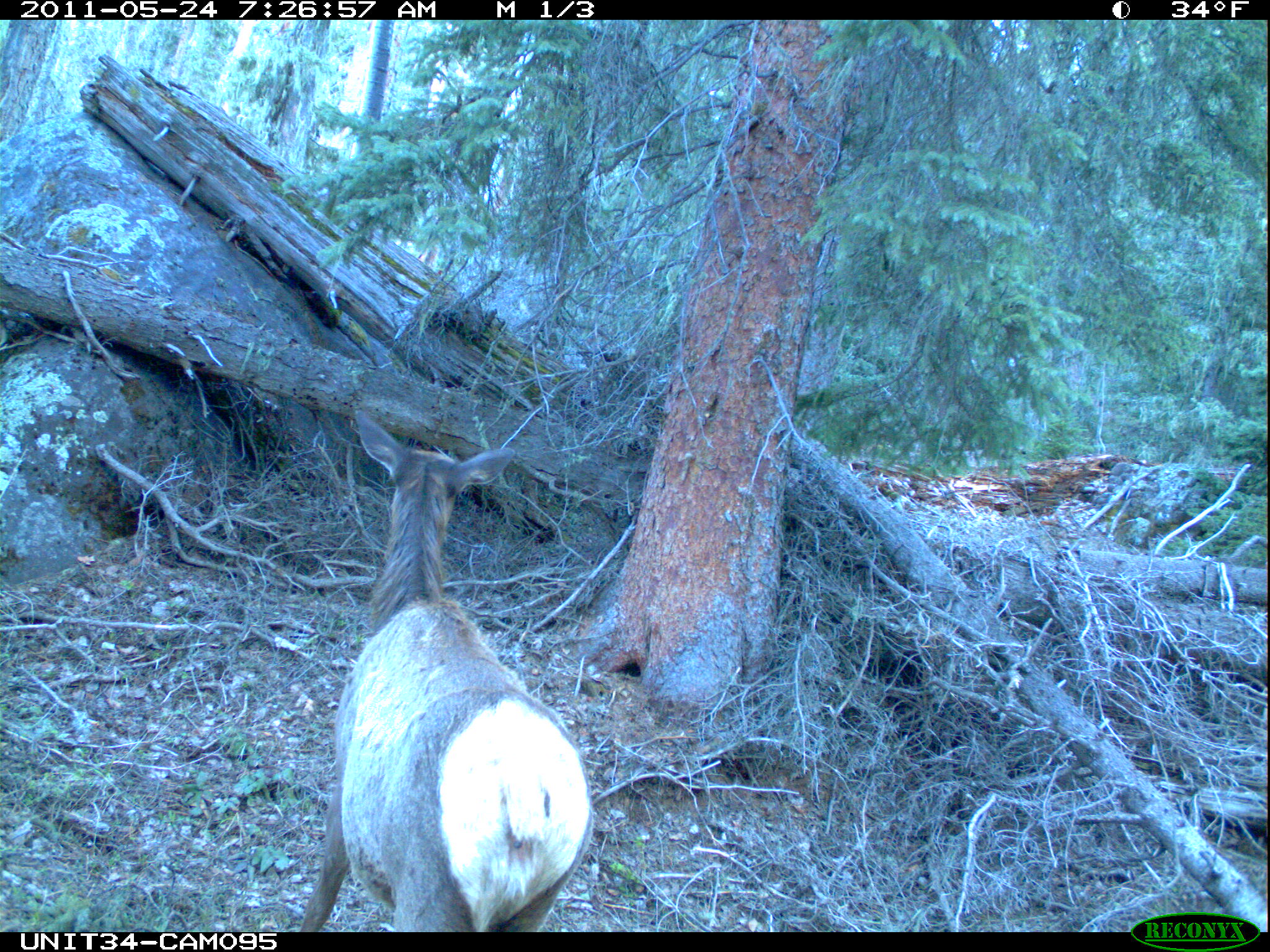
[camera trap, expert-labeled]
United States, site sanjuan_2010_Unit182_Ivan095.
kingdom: Animalia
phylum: Chordata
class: Mammalia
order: Artiodactyla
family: Cervidae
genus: Cervus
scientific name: Cervus elaphus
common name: red deer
Cervus elaphus (red deer).